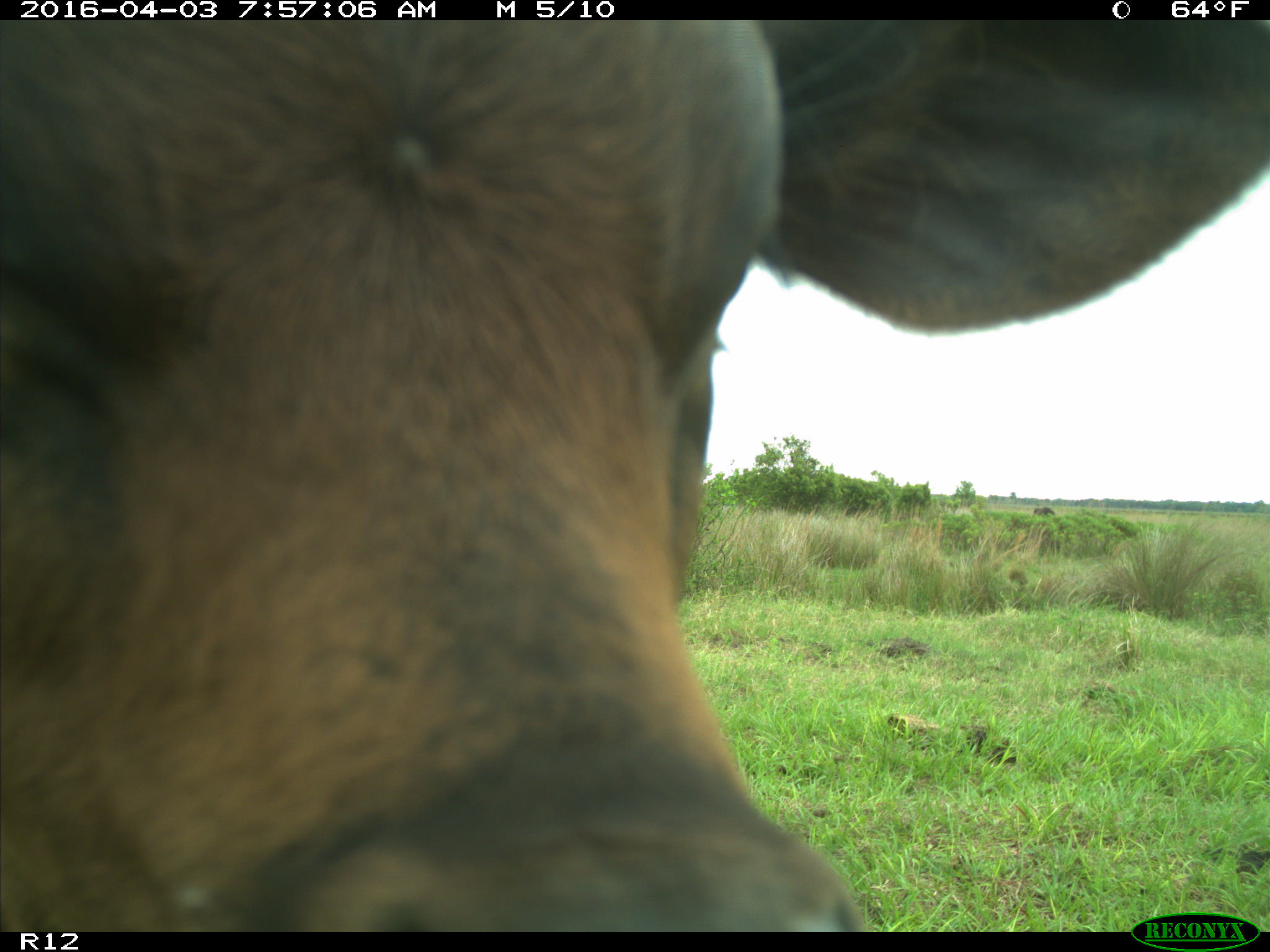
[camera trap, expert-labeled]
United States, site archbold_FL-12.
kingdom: Animalia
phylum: Chordata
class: Mammalia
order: Artiodactyla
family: Bovidae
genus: Bos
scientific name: Bos taurus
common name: domestic cow